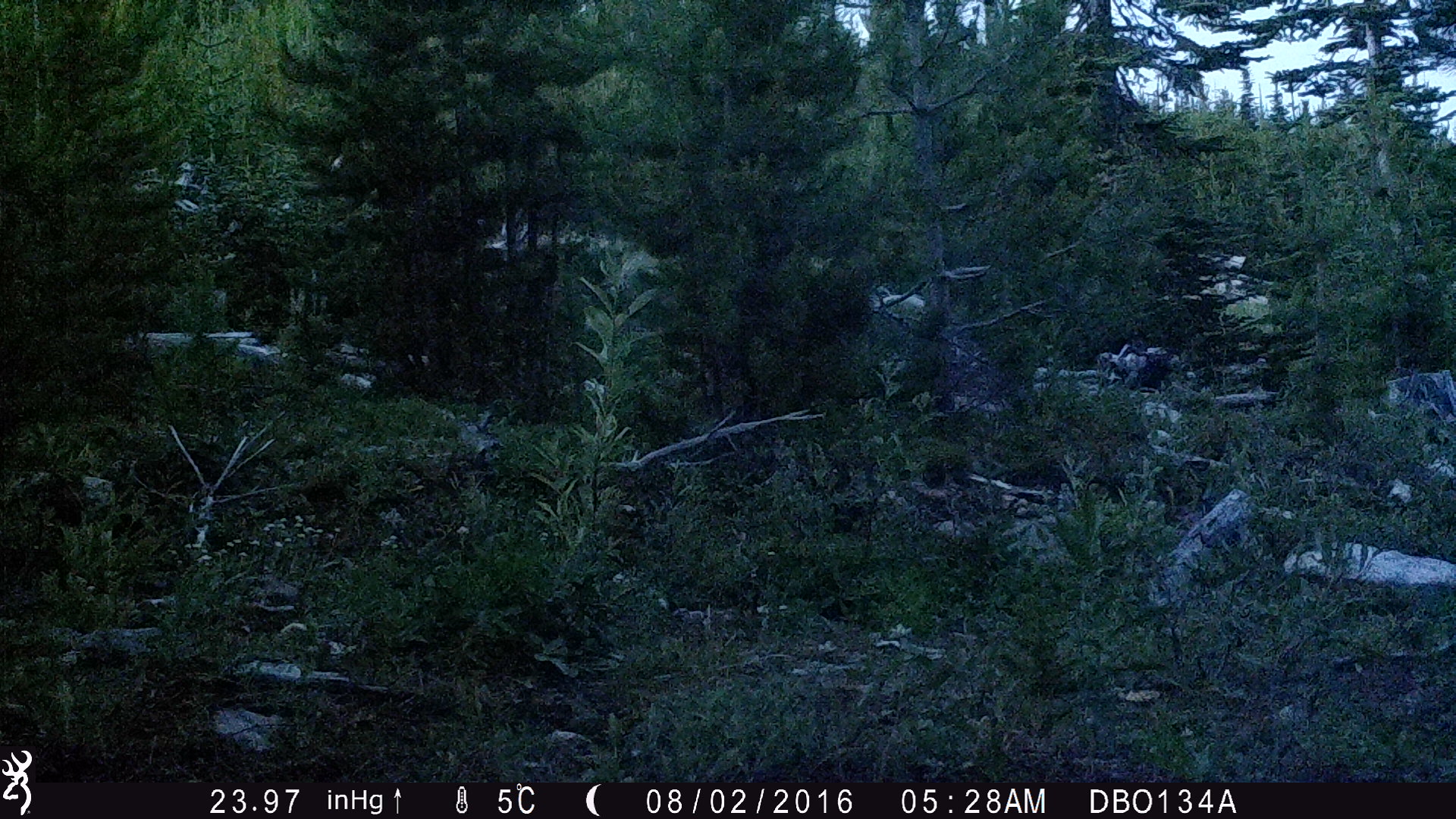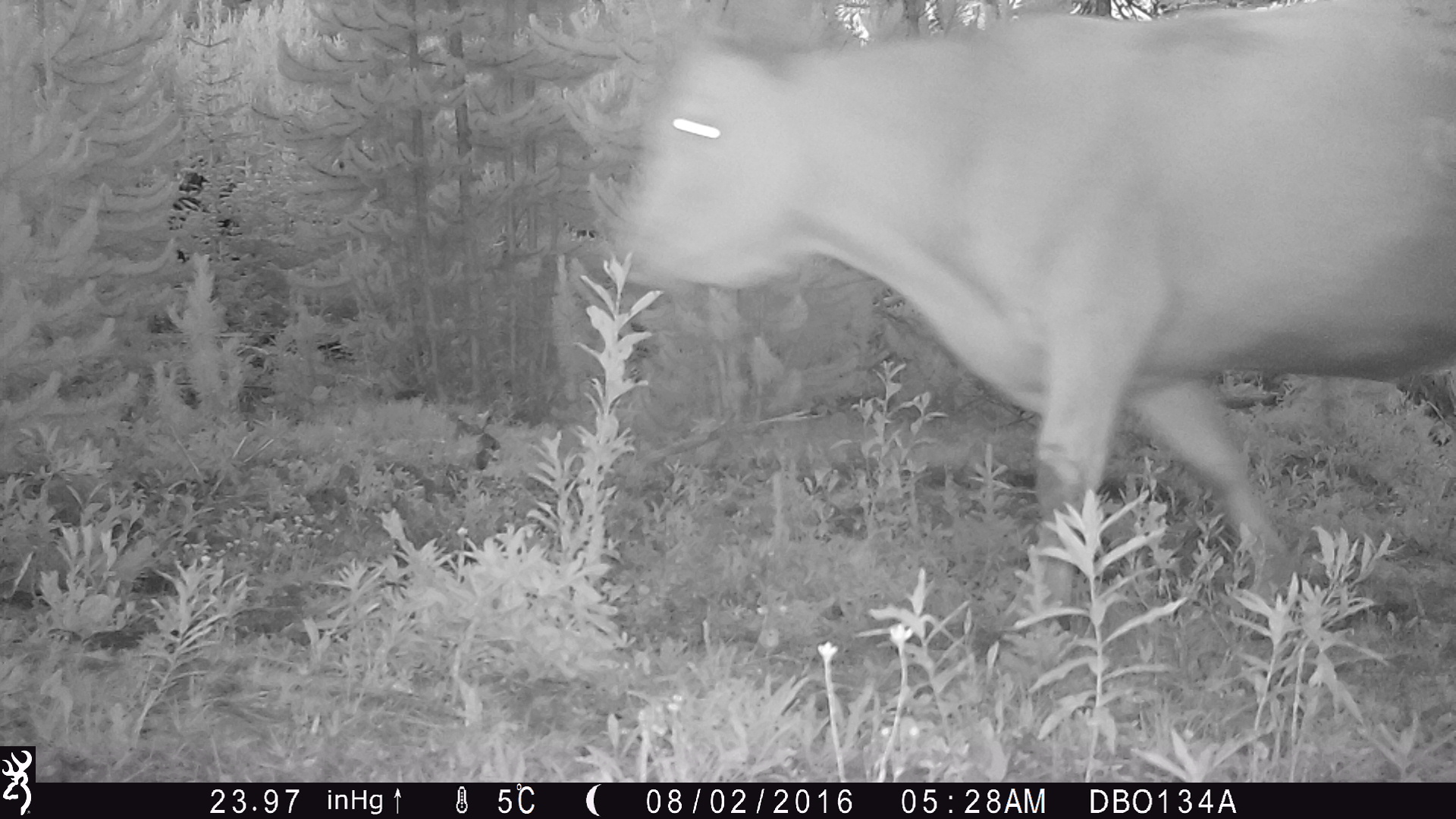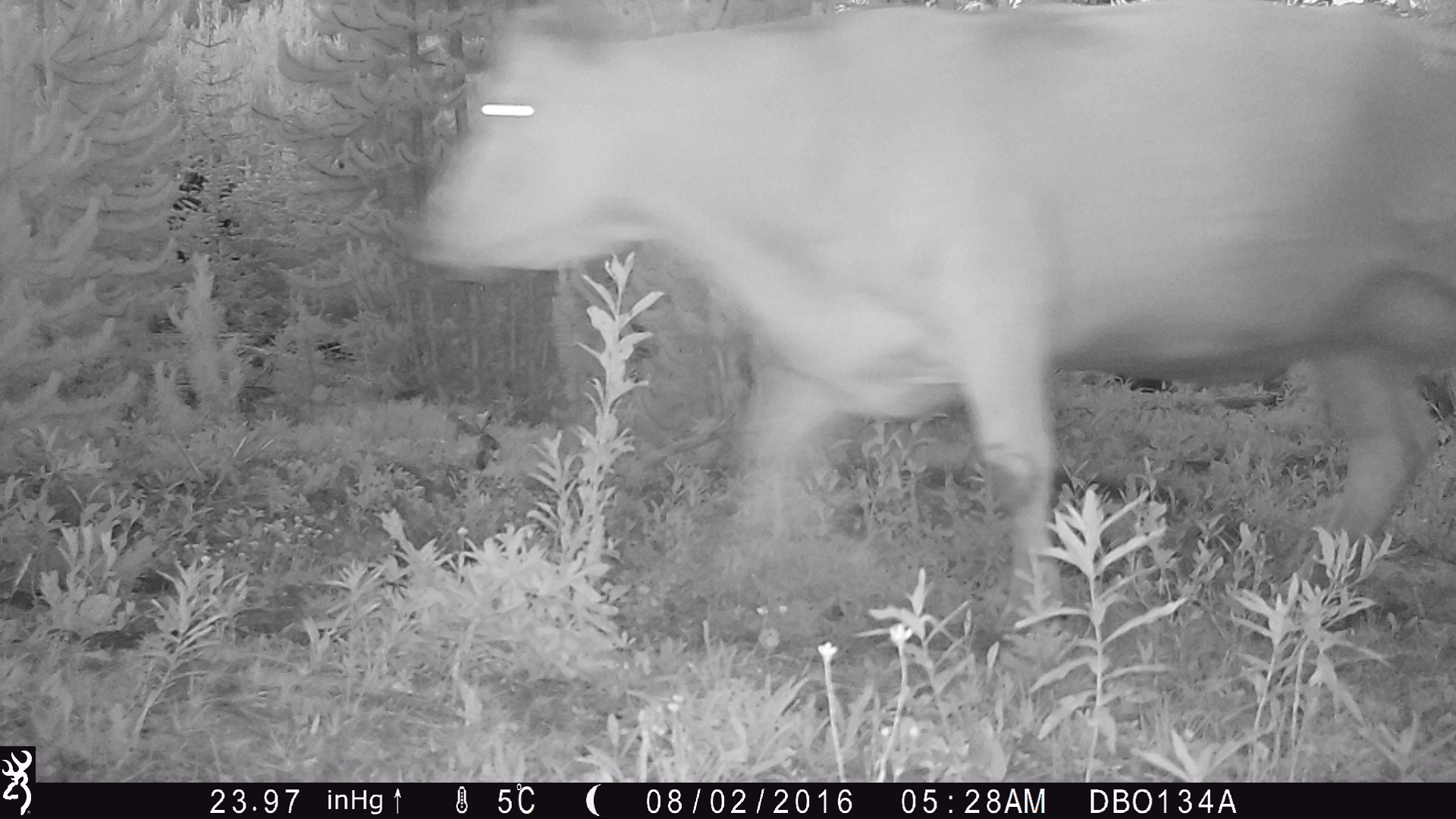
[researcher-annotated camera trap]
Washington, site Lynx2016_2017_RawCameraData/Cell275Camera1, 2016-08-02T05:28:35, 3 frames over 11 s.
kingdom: Animalia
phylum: Chordata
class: Mammalia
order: Artiodactyla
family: Bovidae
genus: Bos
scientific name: Bos taurus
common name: domestic cattle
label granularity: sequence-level